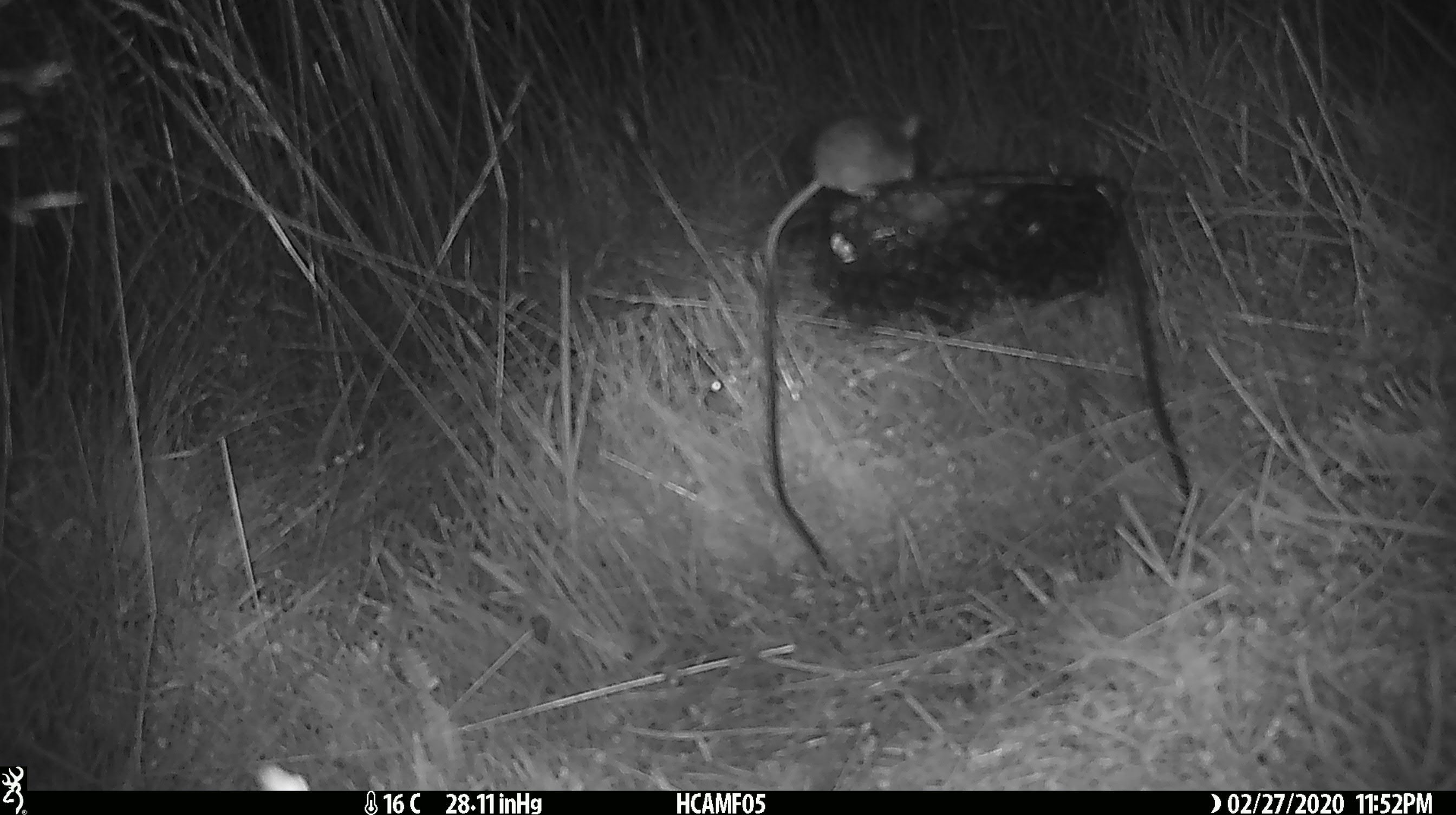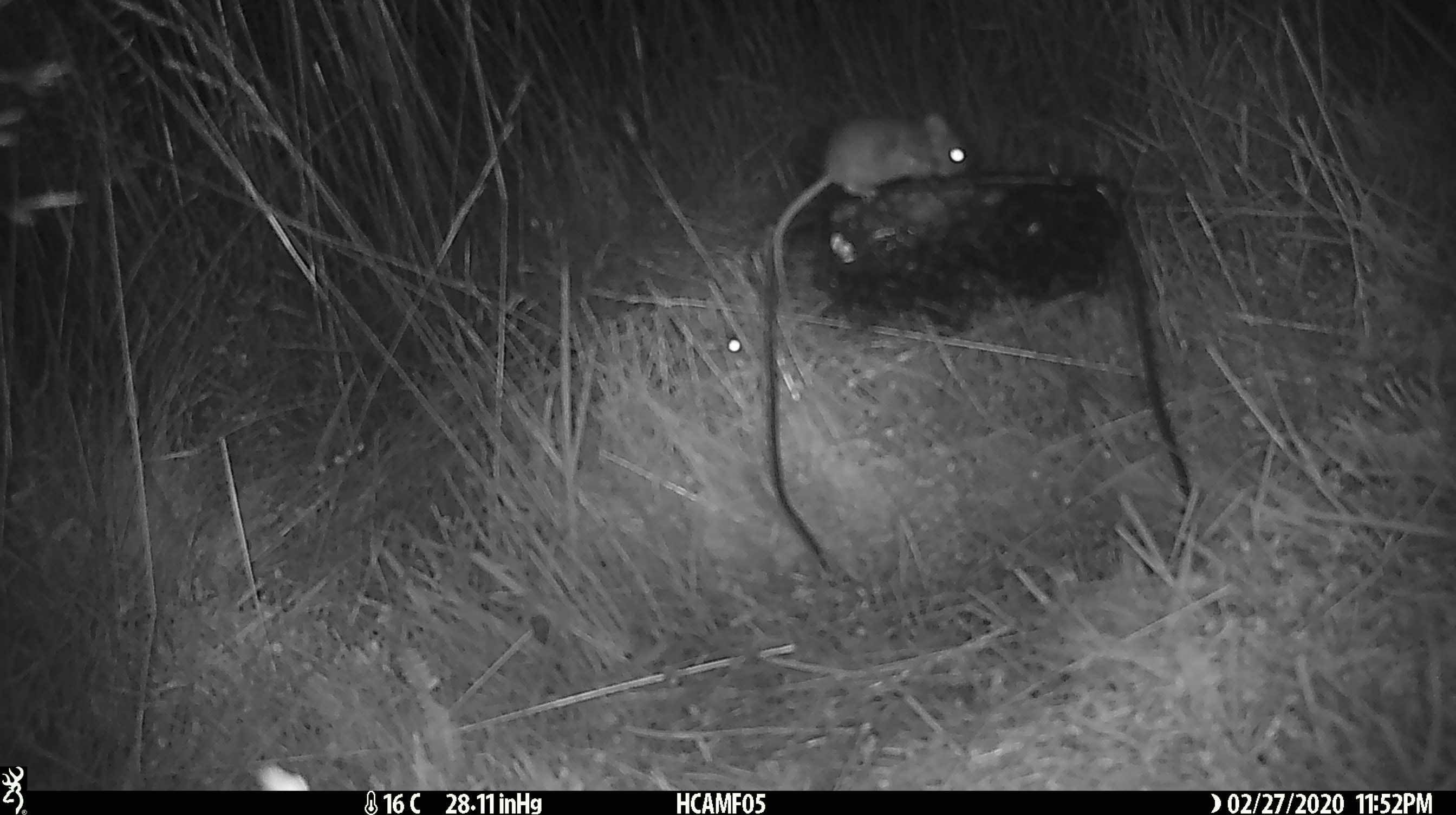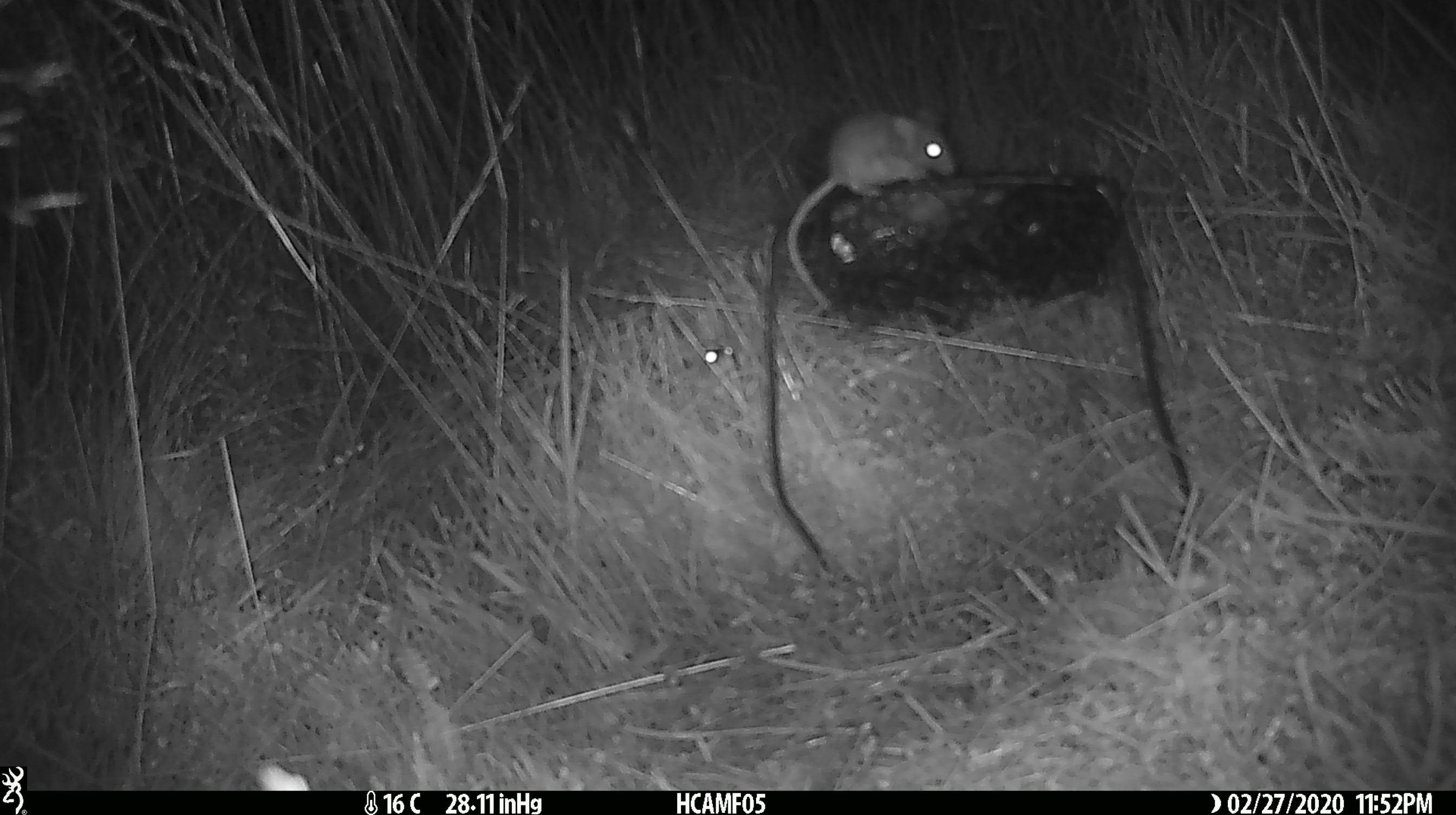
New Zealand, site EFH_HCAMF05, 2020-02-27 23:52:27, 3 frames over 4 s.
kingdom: Animalia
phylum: Chordata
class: Mammalia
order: Rodentia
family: Muridae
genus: Mus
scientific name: Mus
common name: mouse